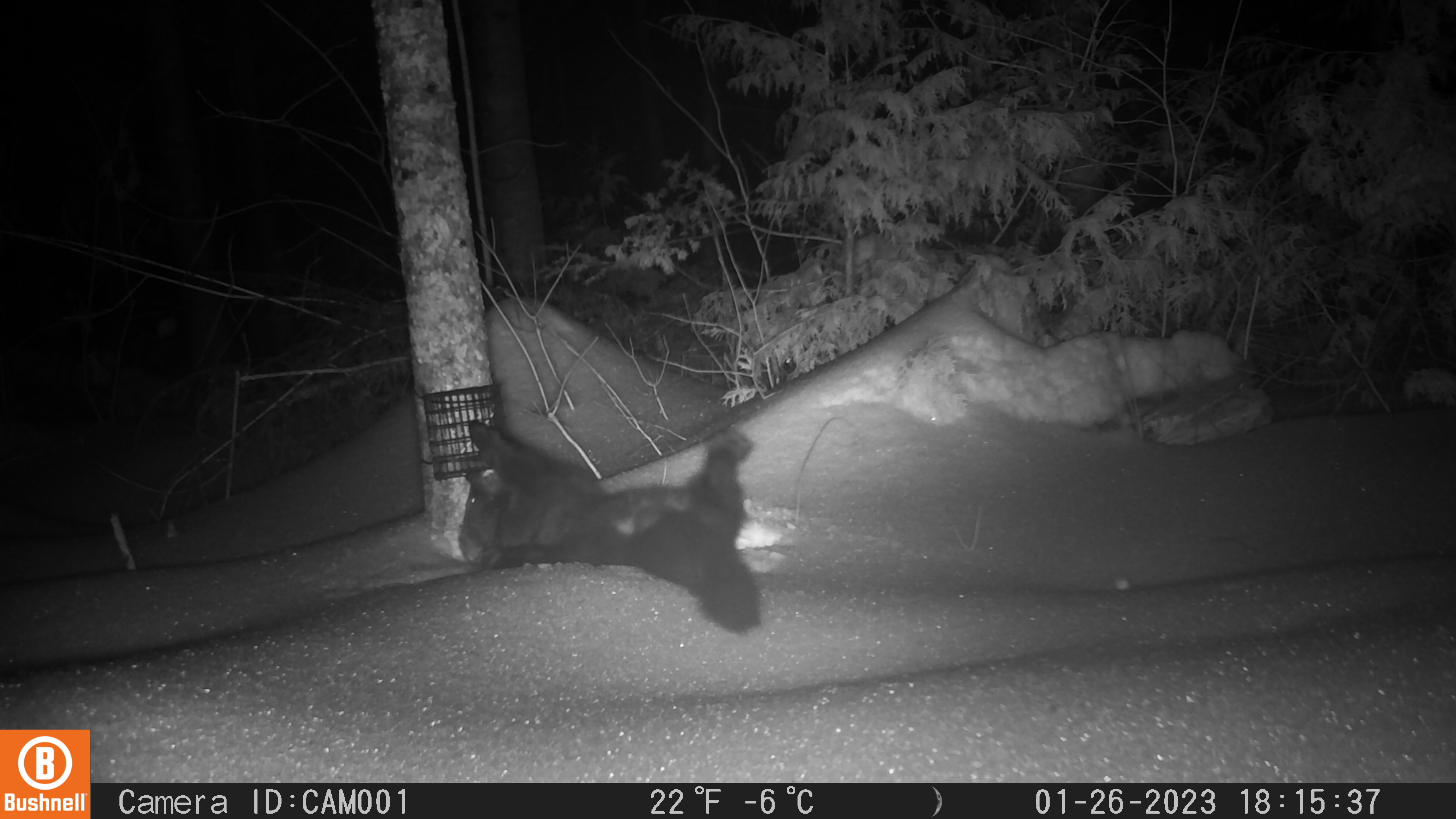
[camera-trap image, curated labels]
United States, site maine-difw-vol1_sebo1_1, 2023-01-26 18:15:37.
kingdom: Animalia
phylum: Chordata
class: Mammalia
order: Carnivora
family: Mustelidae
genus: Pekania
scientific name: Pekania pennanti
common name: fisher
Fisher (Pekania pennanti).